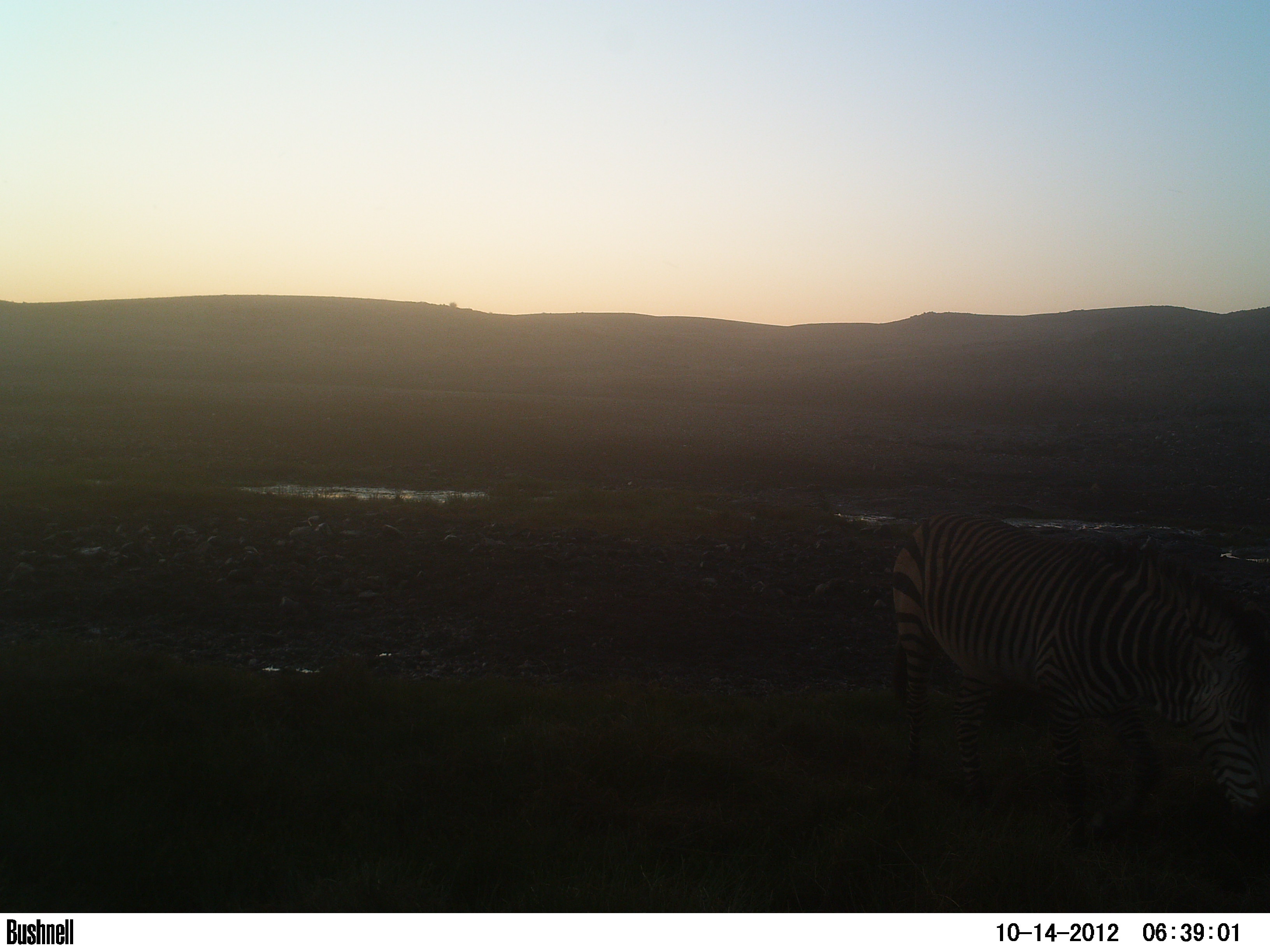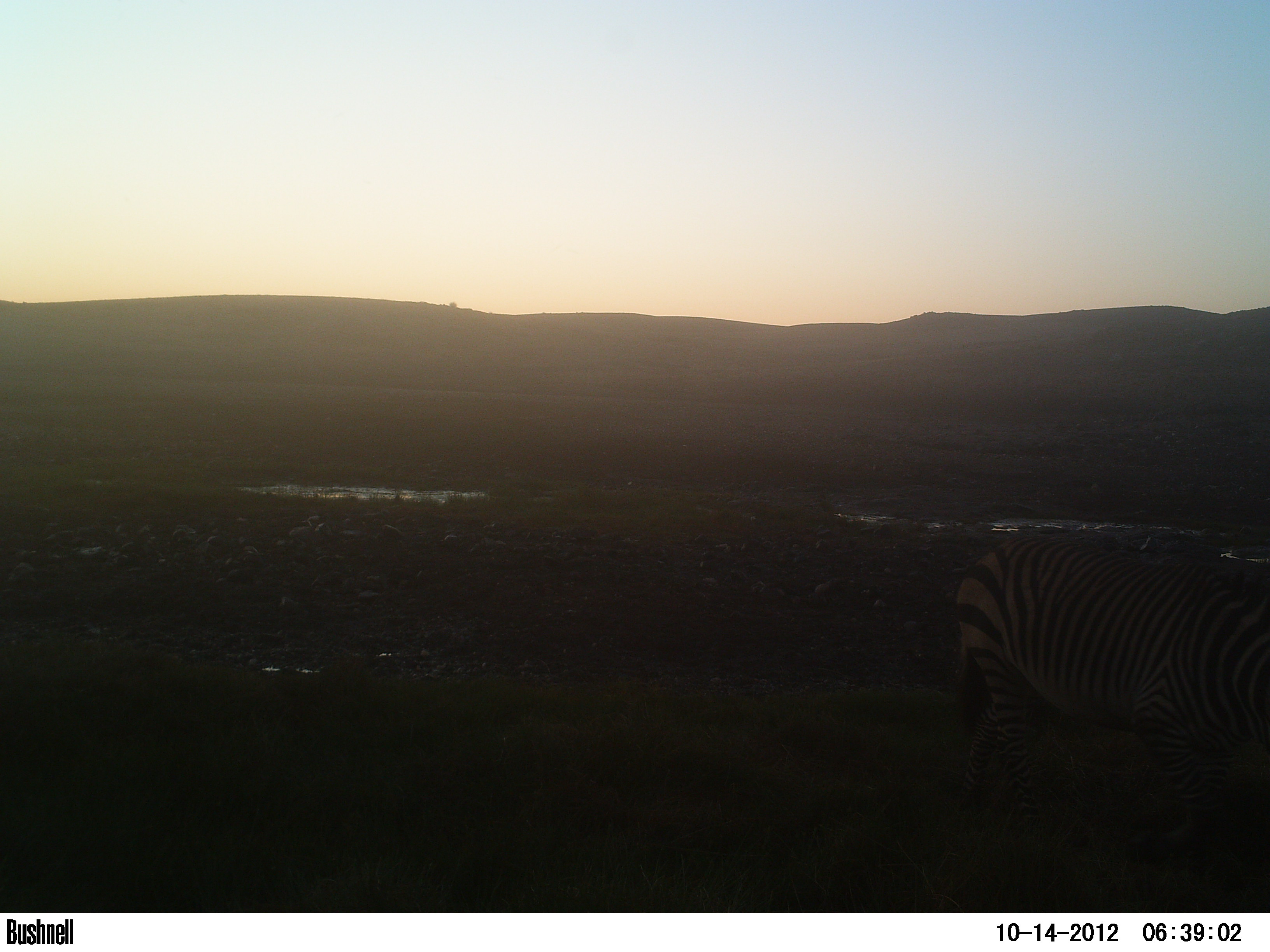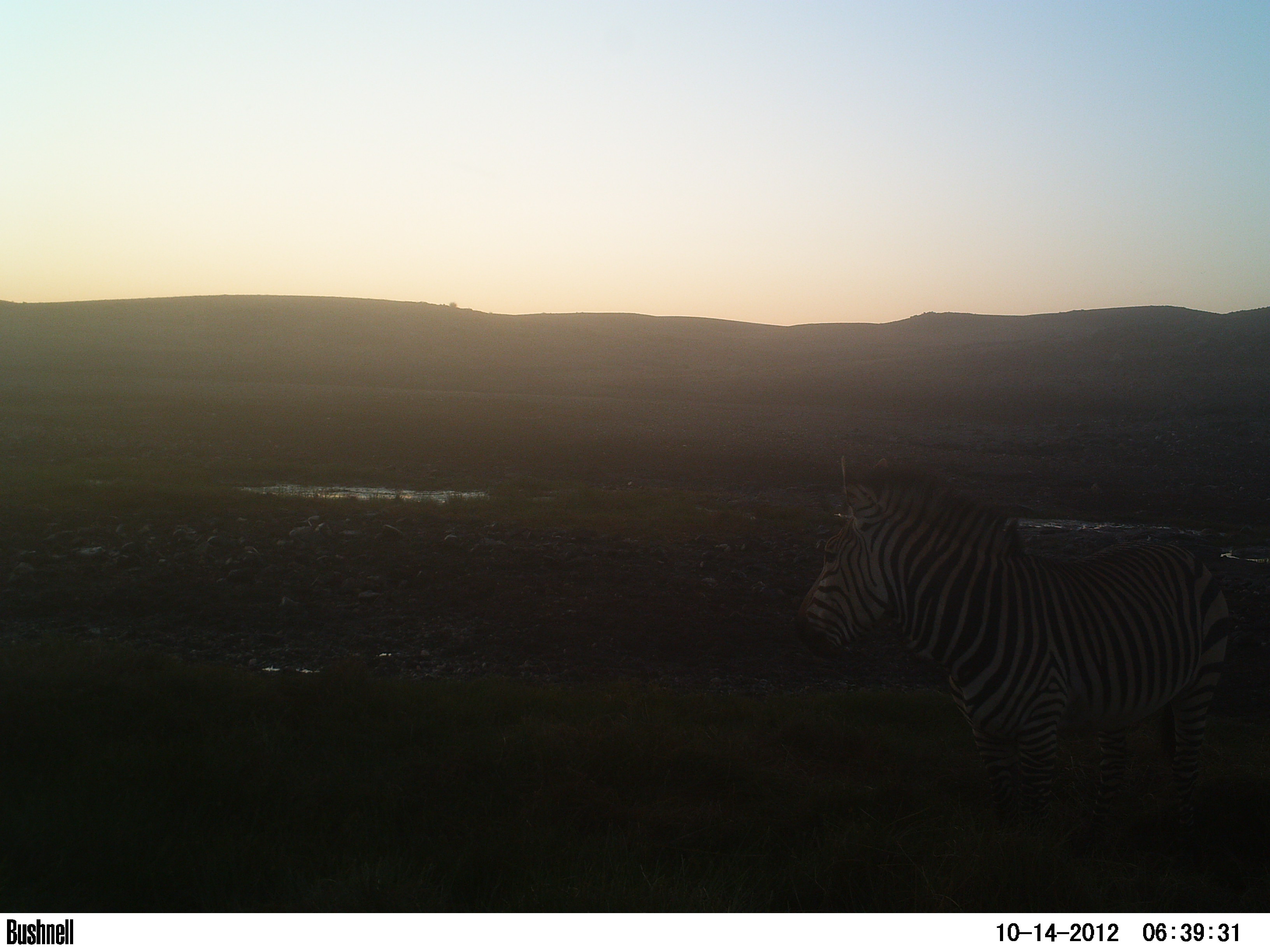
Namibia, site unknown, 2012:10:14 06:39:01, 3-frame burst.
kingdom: Animalia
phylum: Chordata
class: Mammalia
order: Perissodactyla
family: Equidae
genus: Equus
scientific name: Equus zebra hartmannae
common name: hartmann's mountain zebra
Equus zebra hartmannae (hartmann's mountain zebra).